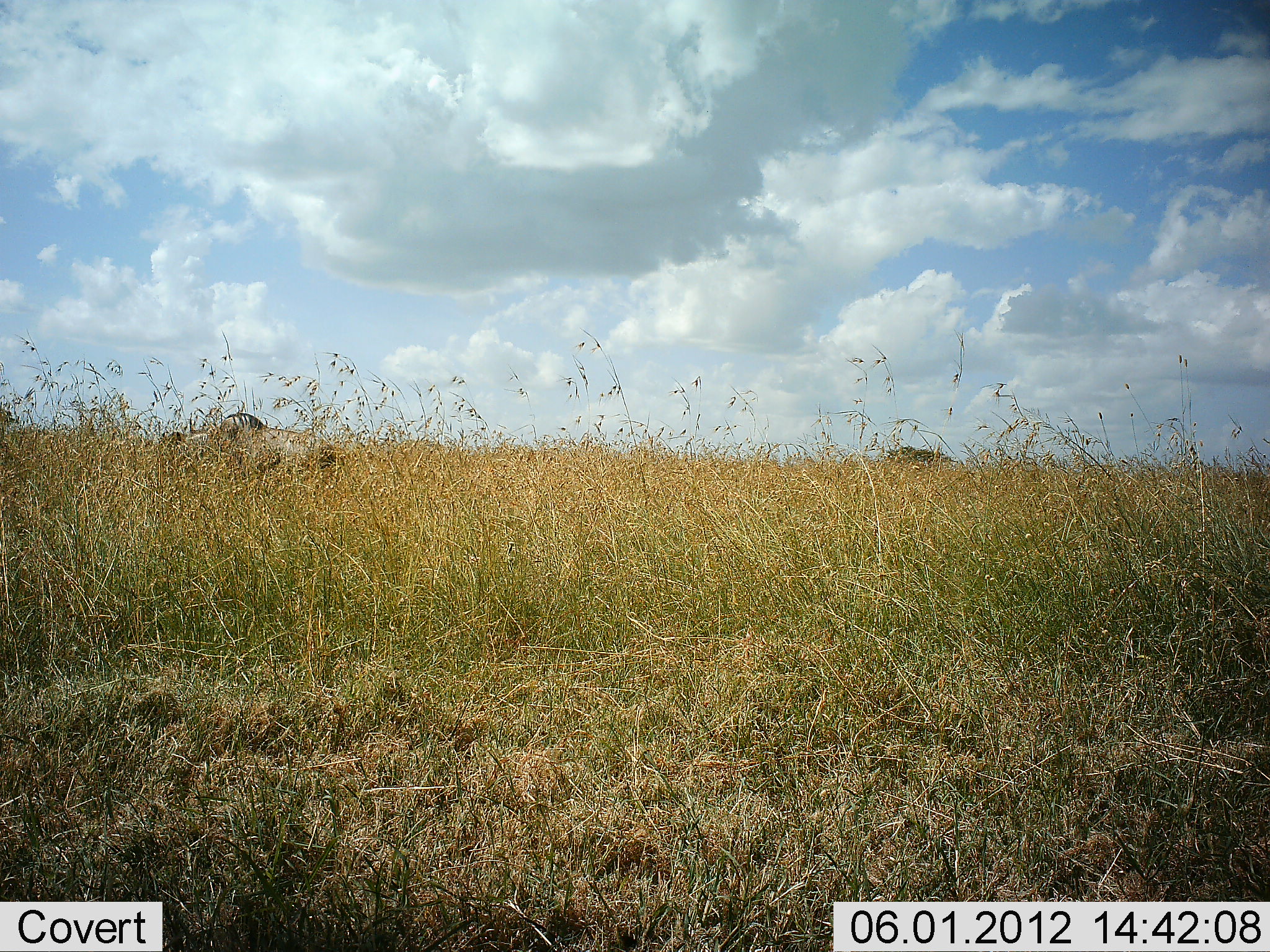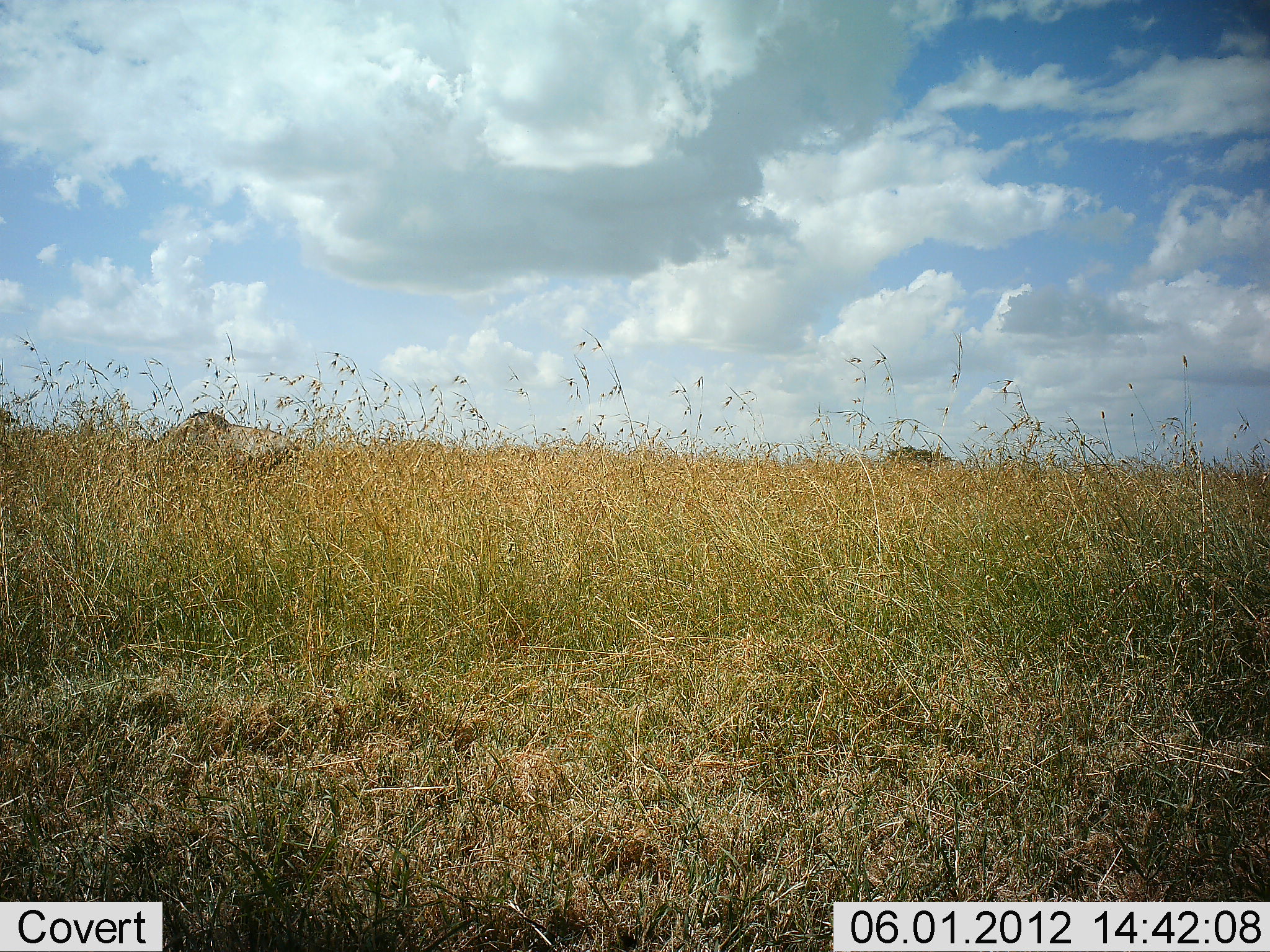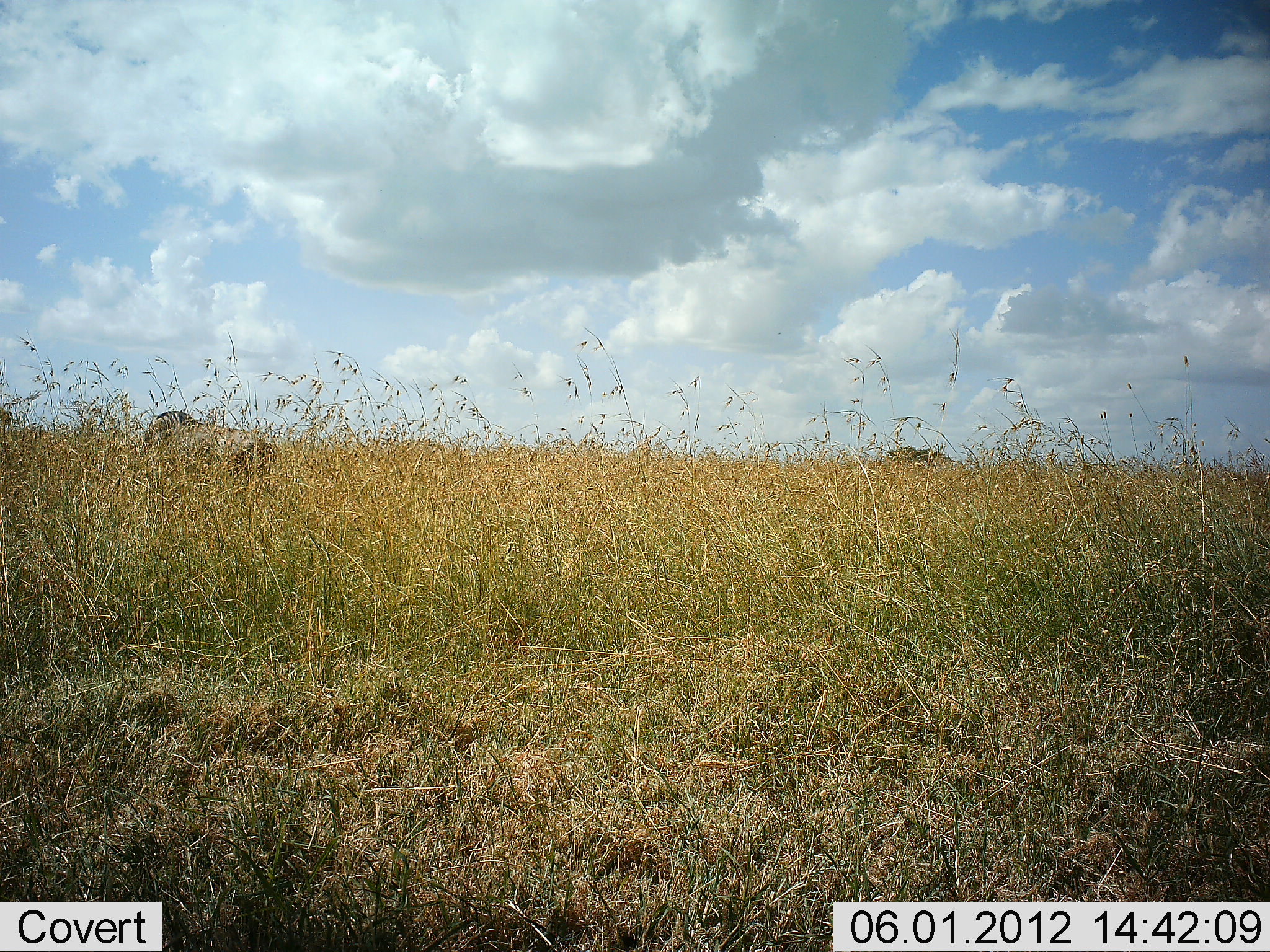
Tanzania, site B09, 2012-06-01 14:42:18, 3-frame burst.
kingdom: Animalia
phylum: Chordata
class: Mammalia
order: Artiodactyla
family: Bovidae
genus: Connochaetes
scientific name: Connochaetes taurinus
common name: blue wildebeest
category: wildebeest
Wildebeest (blue wildebeest) (Connochaetes taurinus), count 1. Behavior (volunteer vote fractions): standing 22%, resting 0%, moving 67%, interacting 0%. Young present (vote fraction): 0%. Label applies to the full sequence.